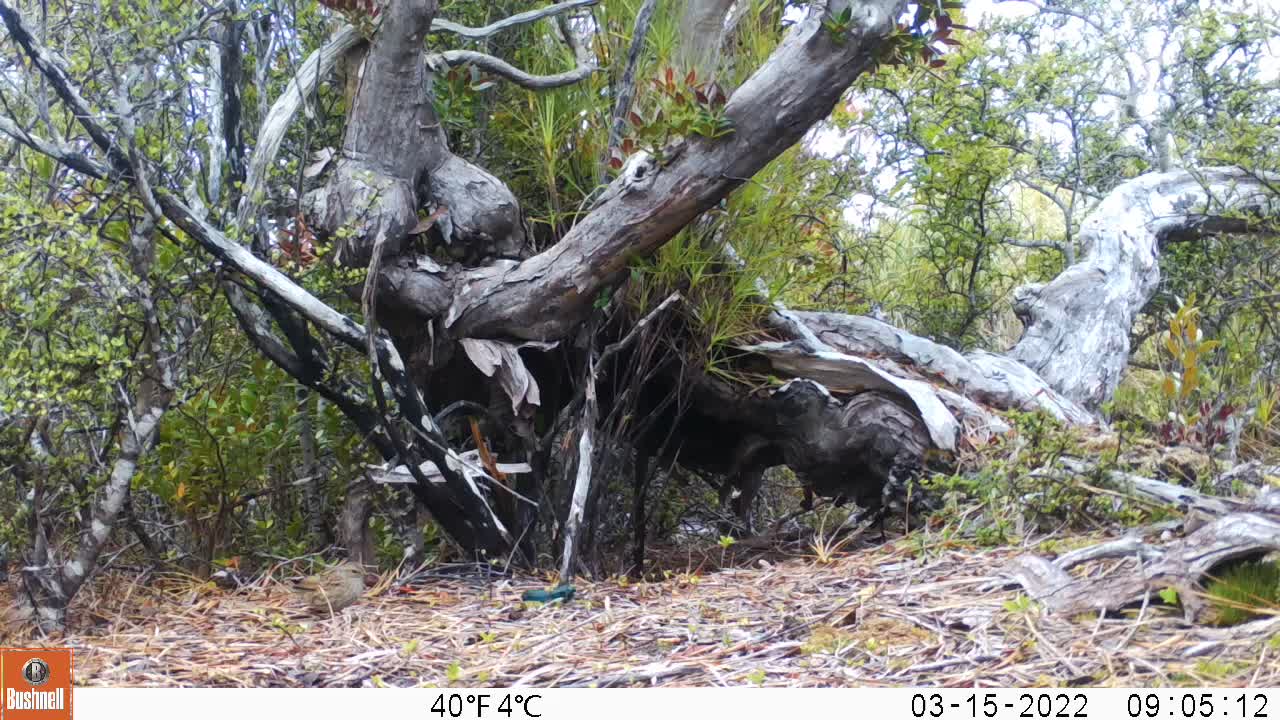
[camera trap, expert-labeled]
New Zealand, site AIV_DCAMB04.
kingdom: Animalia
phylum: Chordata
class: Aves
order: Passeriformes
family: Prunellidae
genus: Prunella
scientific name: Prunella modularis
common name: dunnock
Dunnock (Prunella modularis).